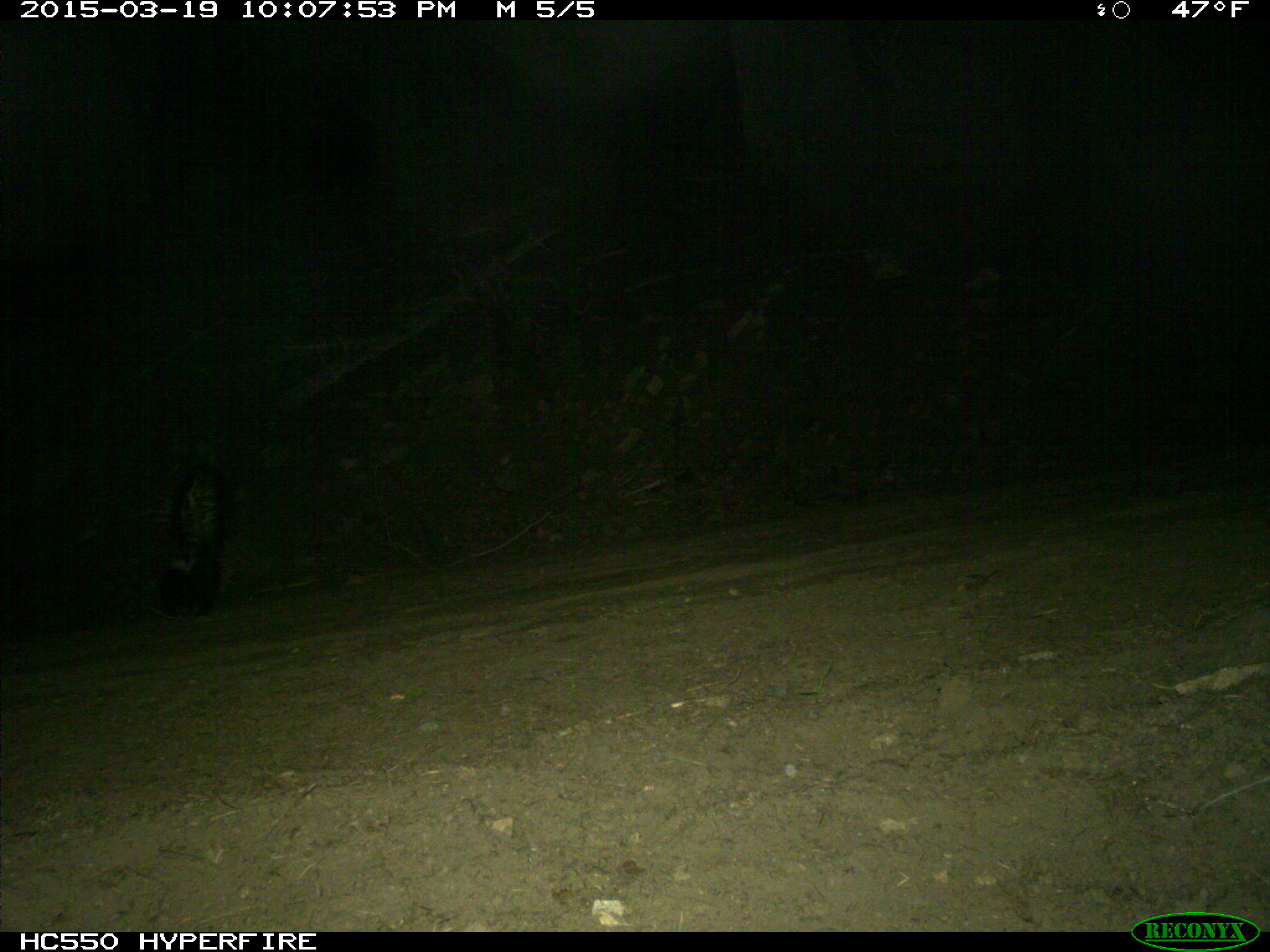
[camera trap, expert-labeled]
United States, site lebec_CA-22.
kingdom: Animalia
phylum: Chordata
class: Mammalia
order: Carnivora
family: Mephitidae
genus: Mephitis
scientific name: Mephitis mephitis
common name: striped skunk